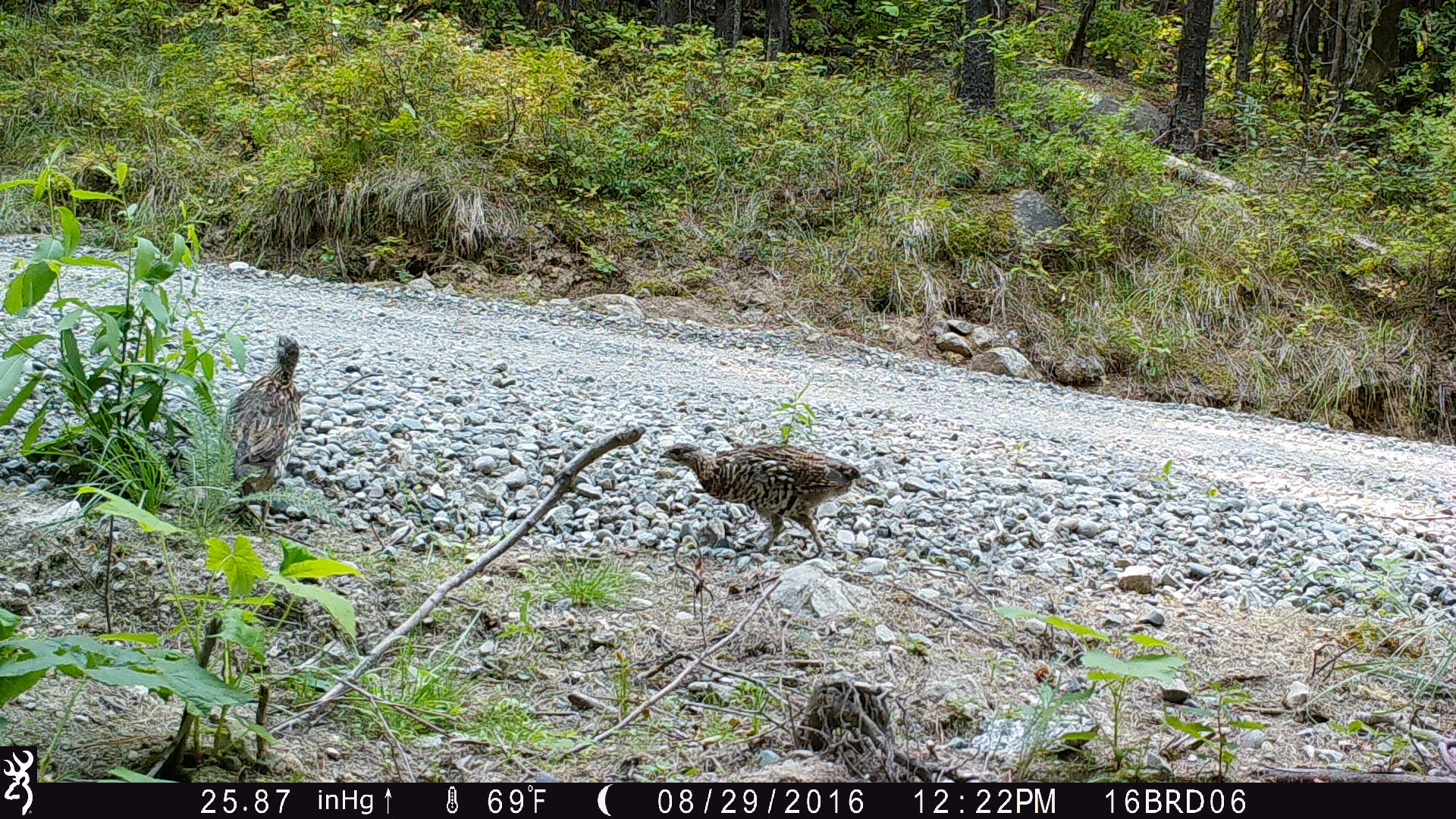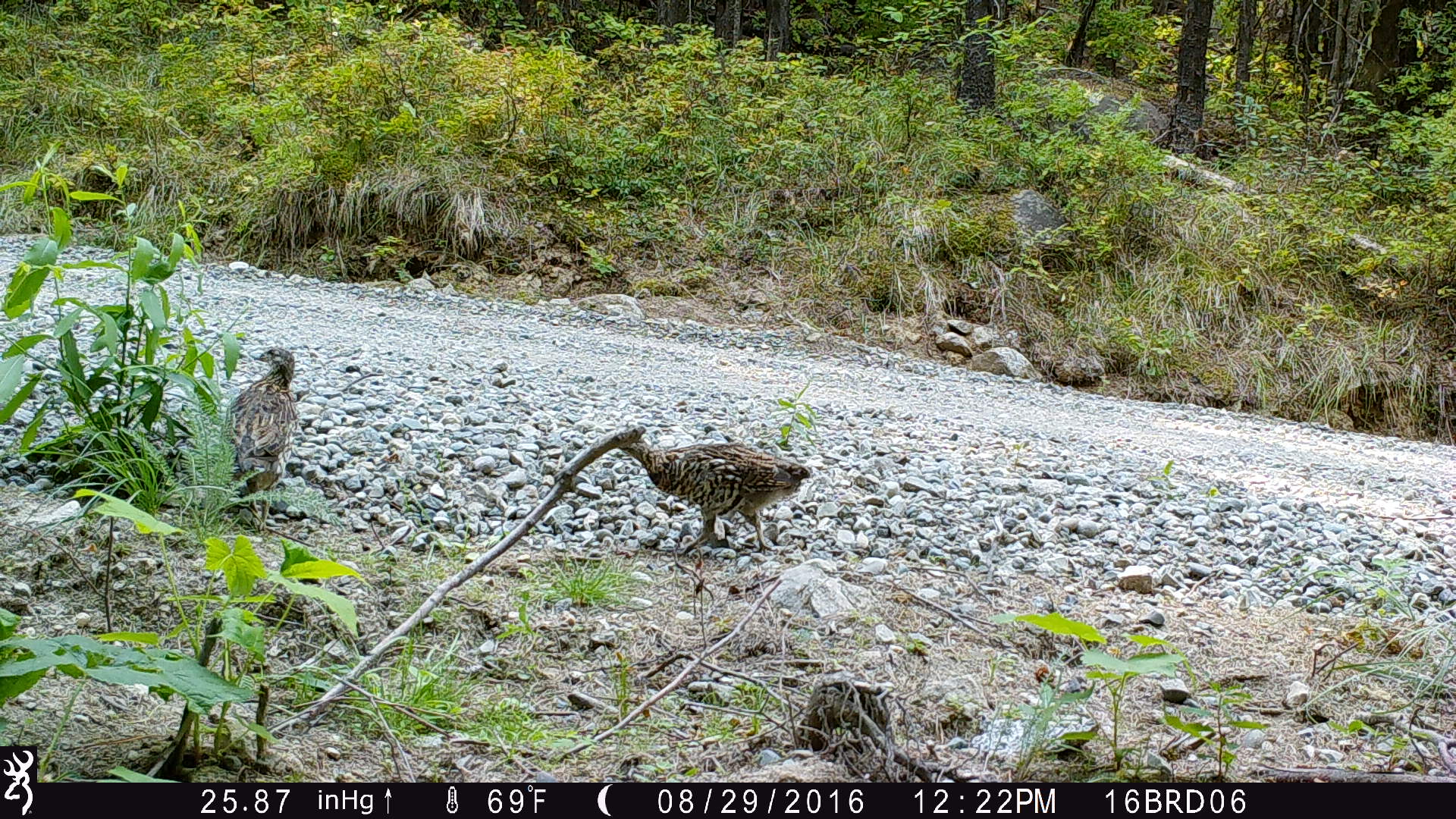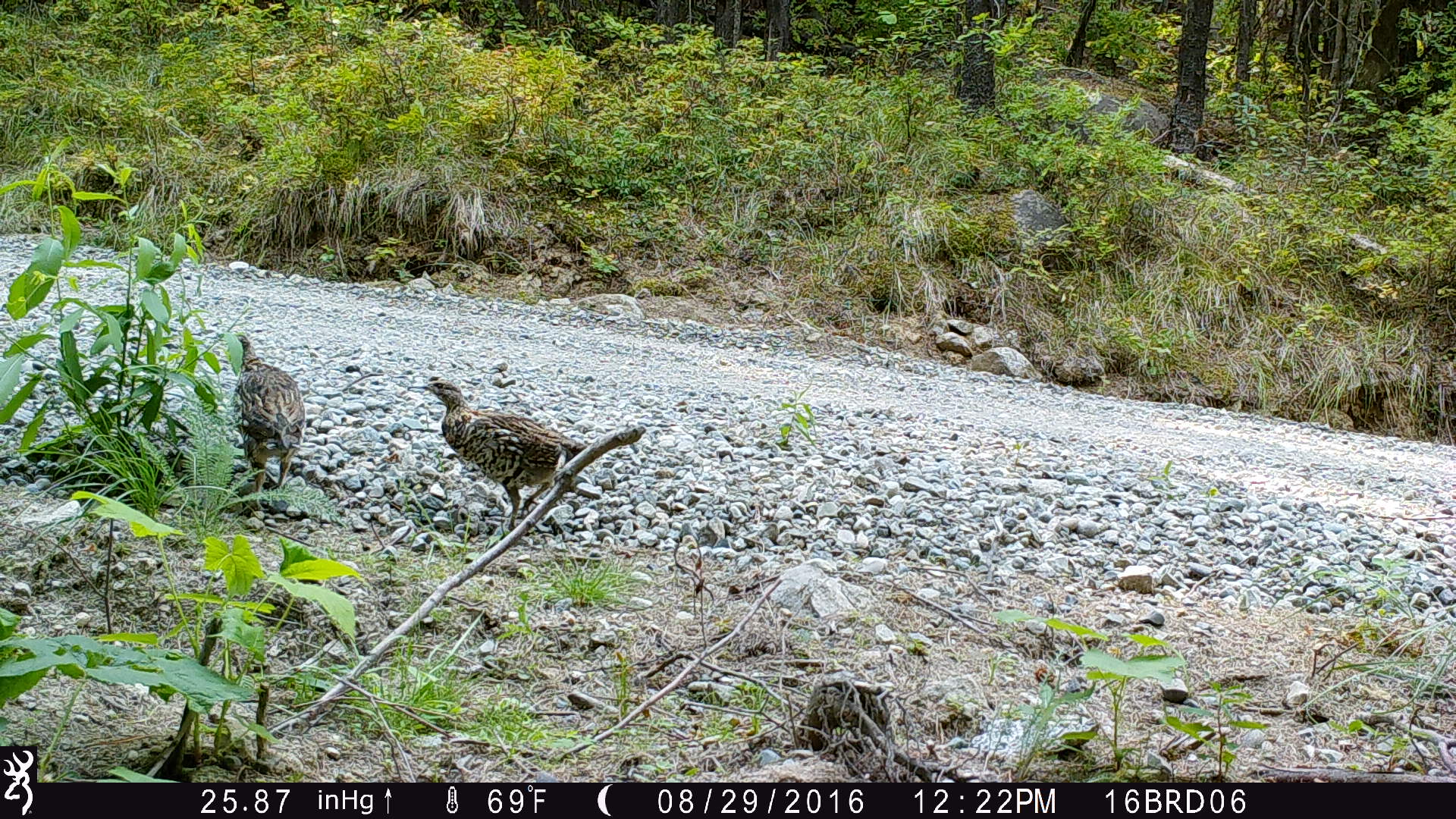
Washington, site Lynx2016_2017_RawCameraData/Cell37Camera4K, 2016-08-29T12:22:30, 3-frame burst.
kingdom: Animalia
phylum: Chordata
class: Aves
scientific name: Aves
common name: birds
Aves (birds). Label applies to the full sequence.